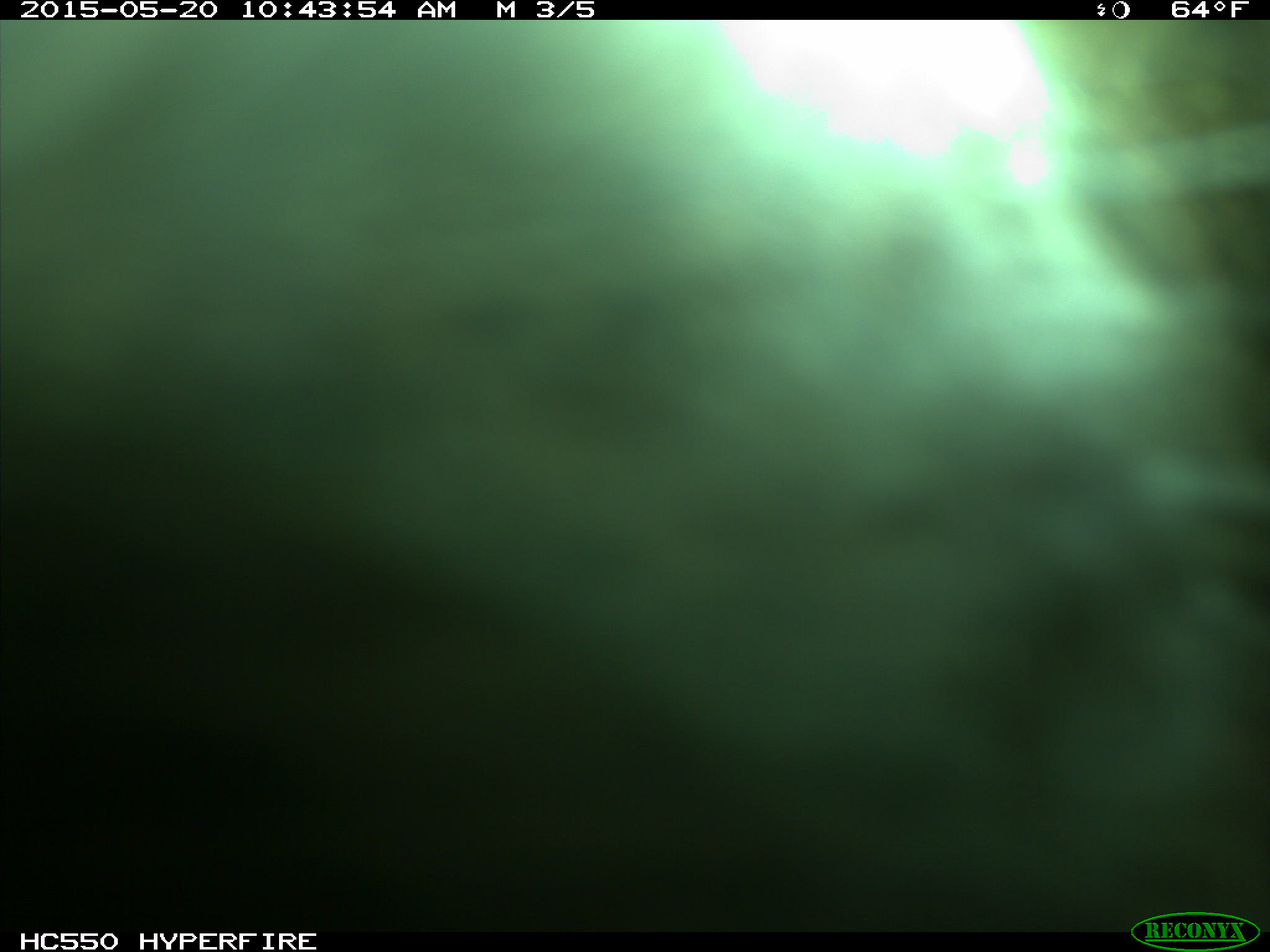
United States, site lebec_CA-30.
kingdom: Animalia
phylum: Chordata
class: Mammalia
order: Artiodactyla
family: Bovidae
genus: Bos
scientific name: Bos taurus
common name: domestic cow